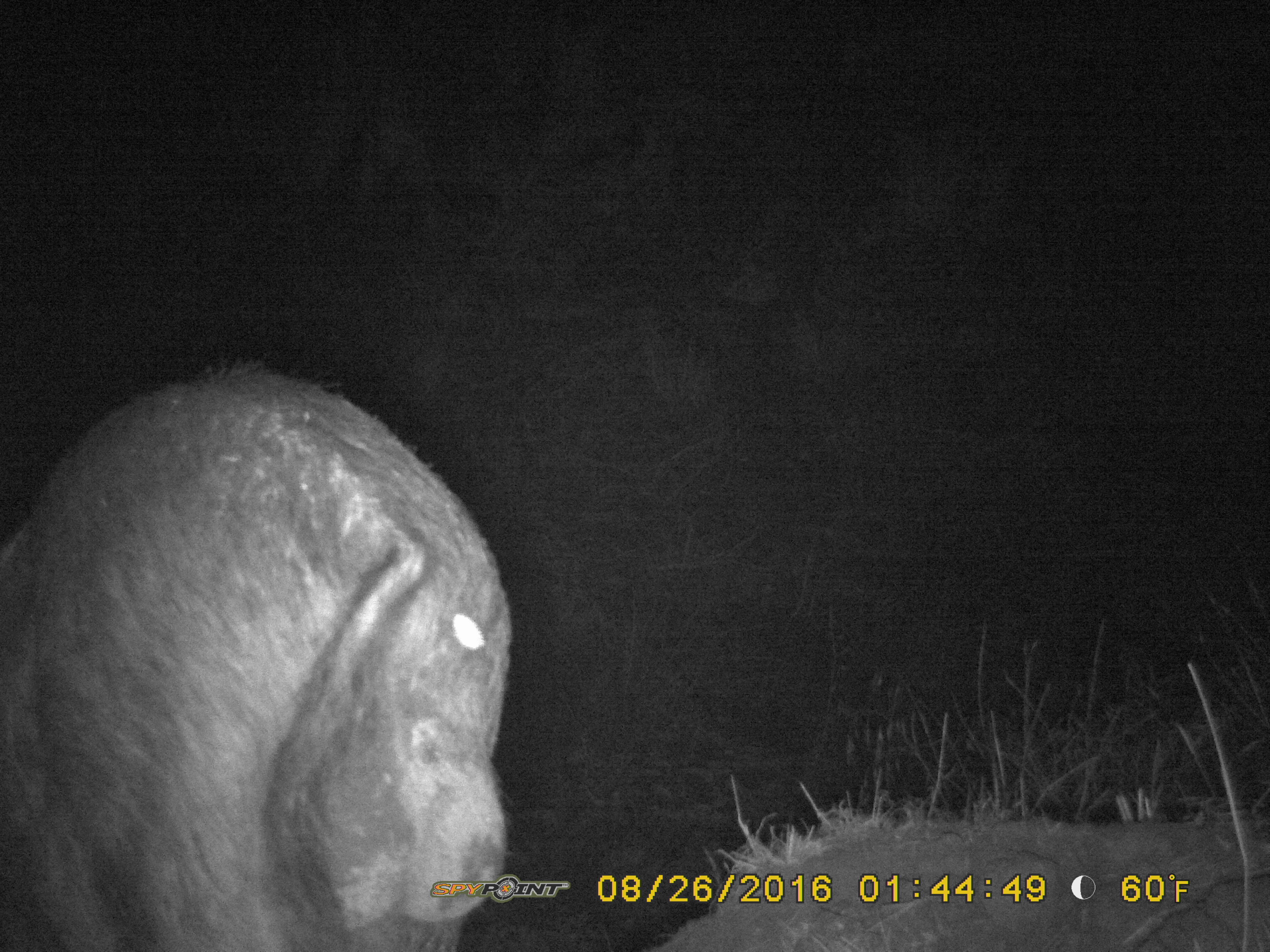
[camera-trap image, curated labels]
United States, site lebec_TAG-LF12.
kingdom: Animalia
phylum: Chordata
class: Mammalia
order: Artiodactyla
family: Suidae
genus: Sus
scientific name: Sus scrofa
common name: wild boar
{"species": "Sus scrofa (wild boar)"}